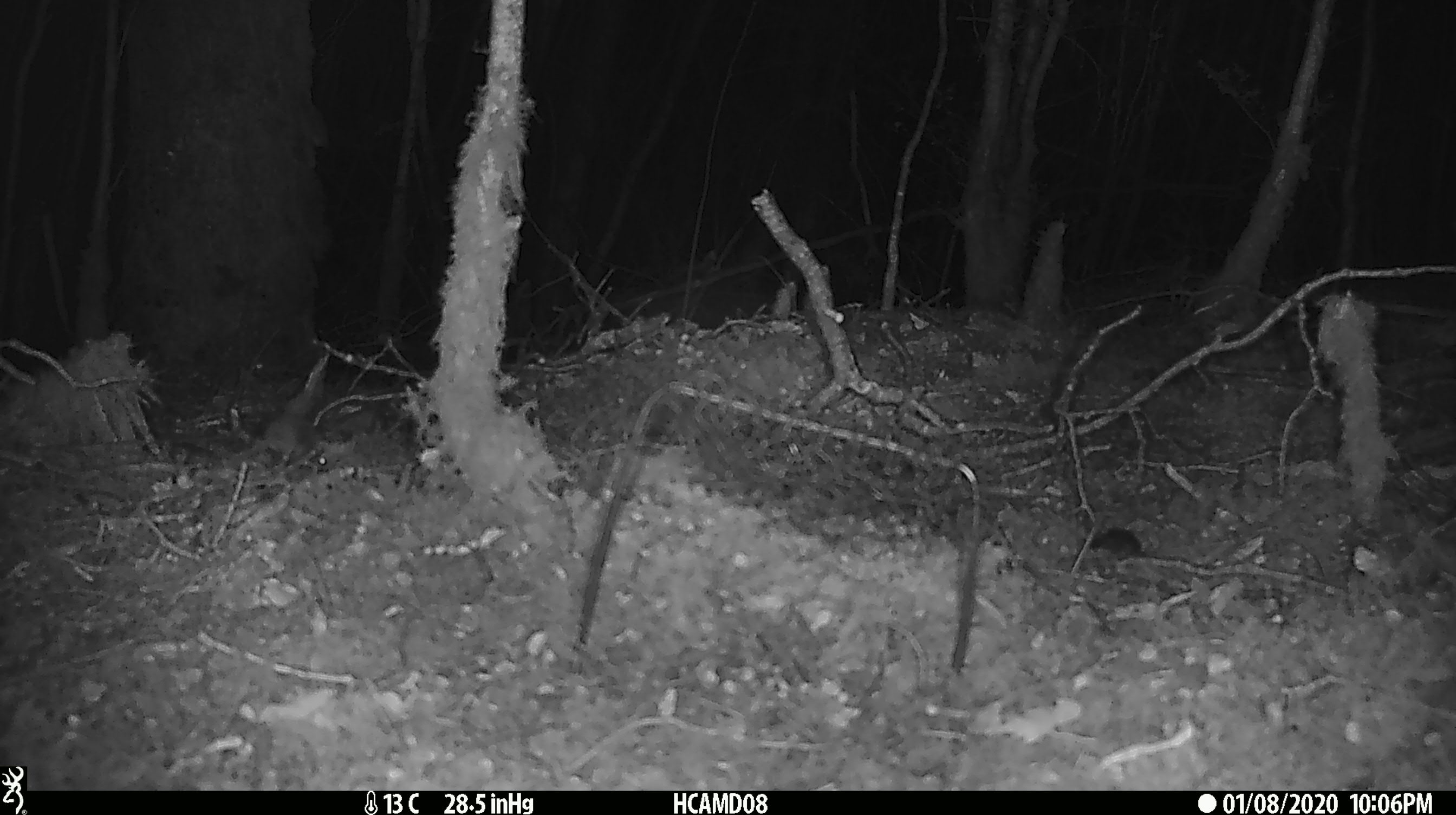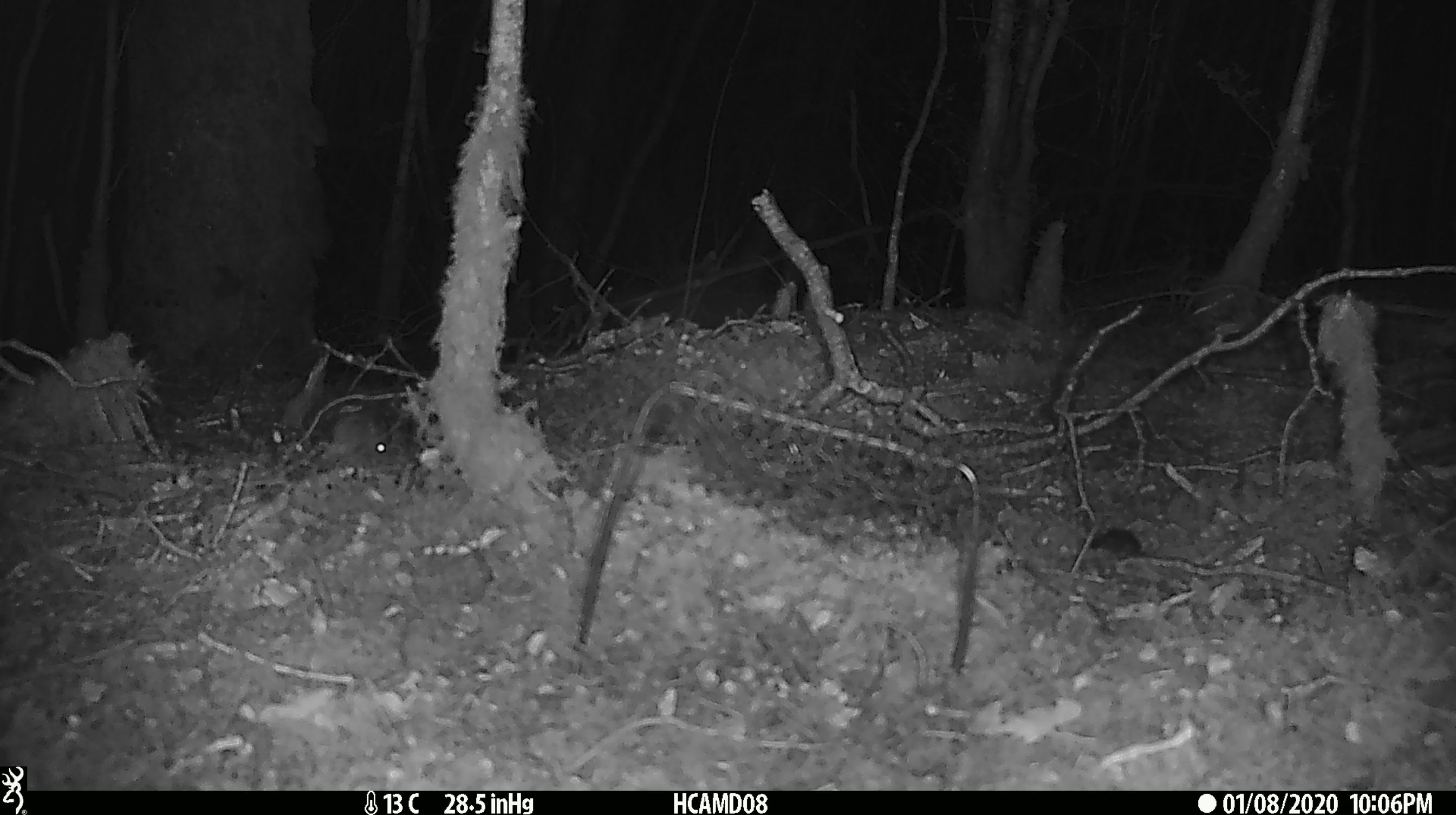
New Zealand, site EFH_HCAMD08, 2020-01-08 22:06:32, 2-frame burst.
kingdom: Animalia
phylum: Chordata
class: Mammalia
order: Rodentia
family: Muridae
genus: Mus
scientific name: Mus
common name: mouse